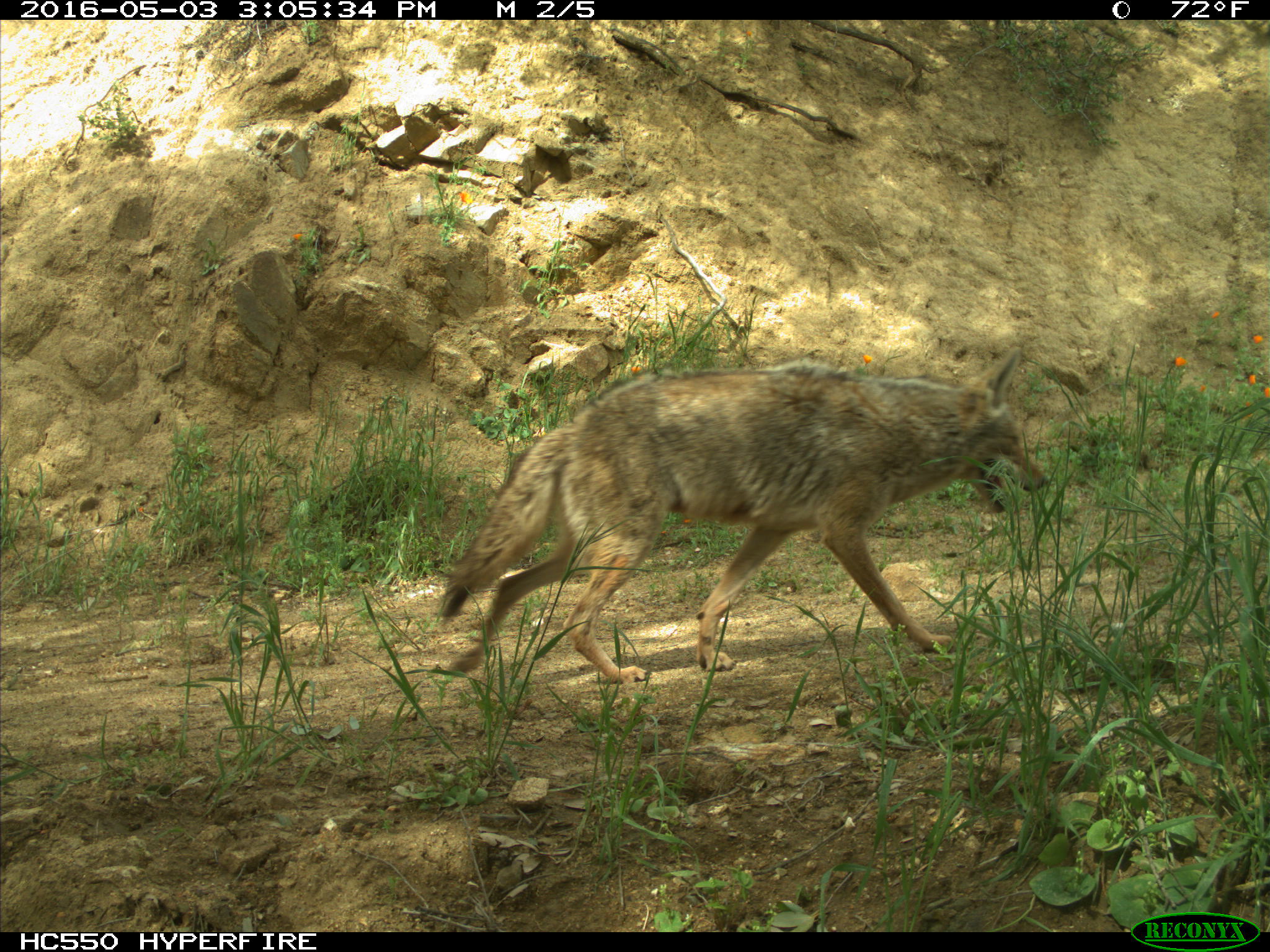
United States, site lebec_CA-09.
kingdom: Animalia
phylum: Chordata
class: Mammalia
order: Carnivora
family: Canidae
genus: Canis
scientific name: Canis latrans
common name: coyote